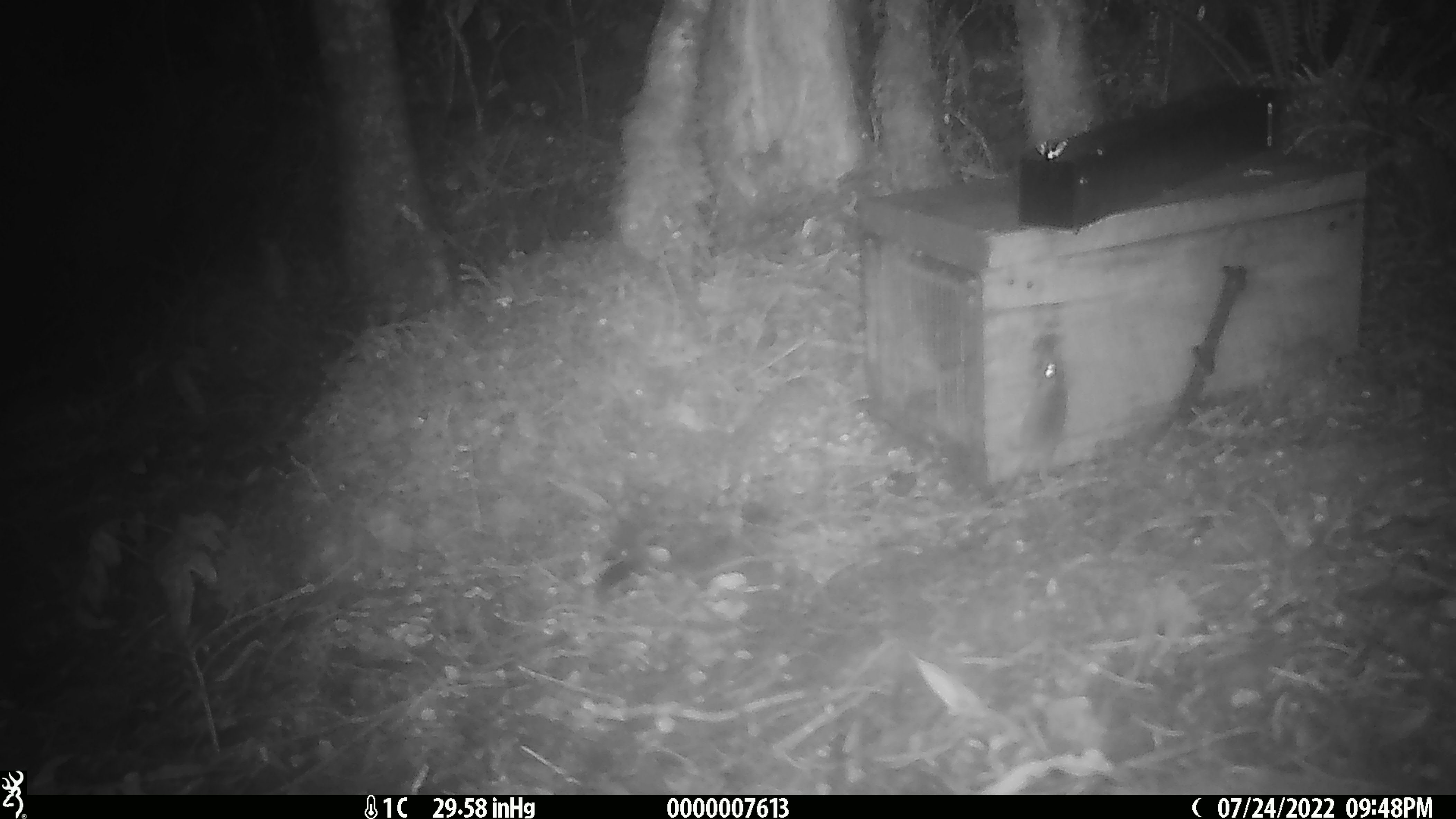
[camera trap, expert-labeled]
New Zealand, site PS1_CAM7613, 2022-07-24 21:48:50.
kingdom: Animalia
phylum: Chordata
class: Mammalia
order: Rodentia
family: Muridae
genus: Mus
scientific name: Mus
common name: mouse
Mouse (Mus).